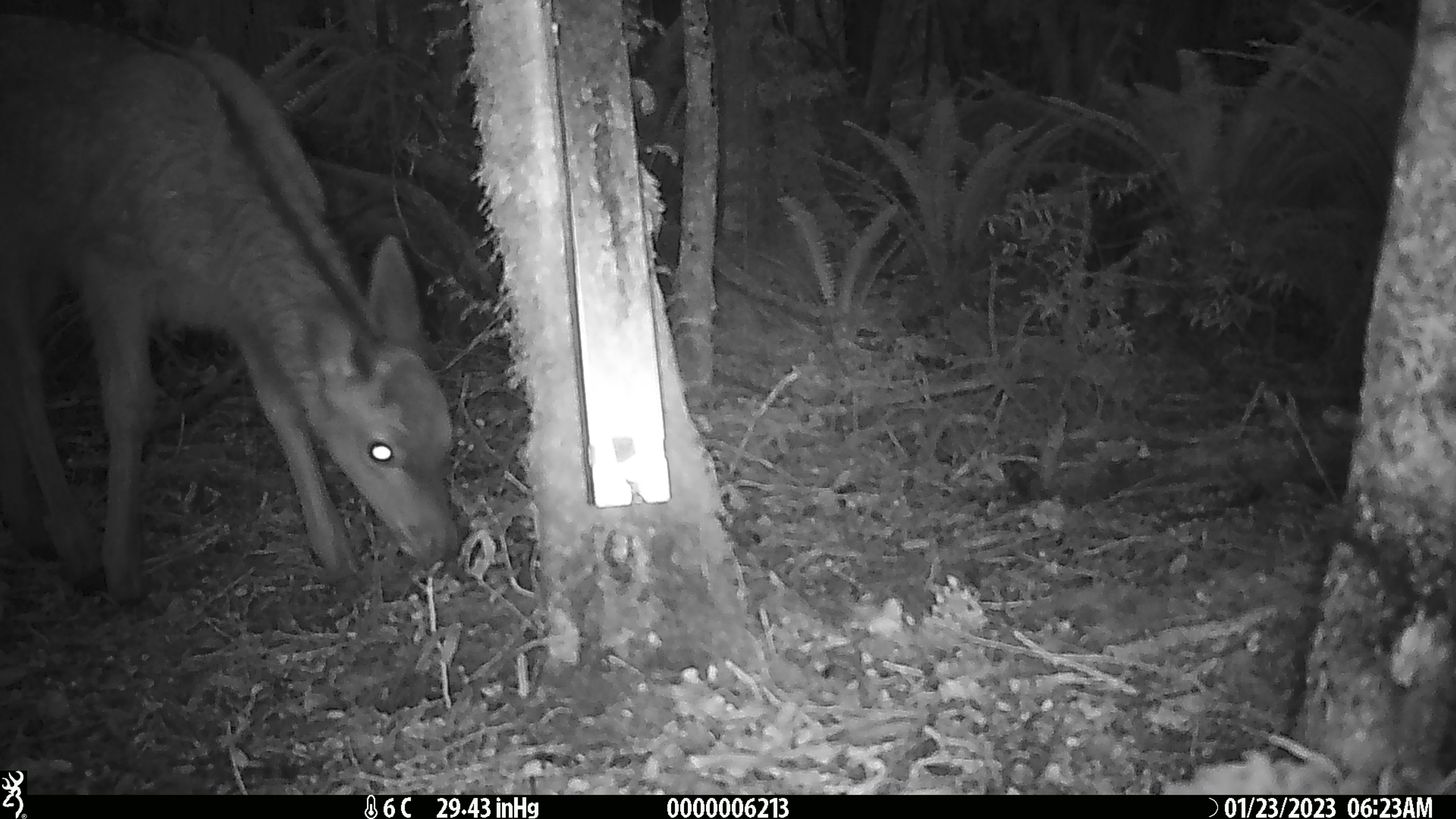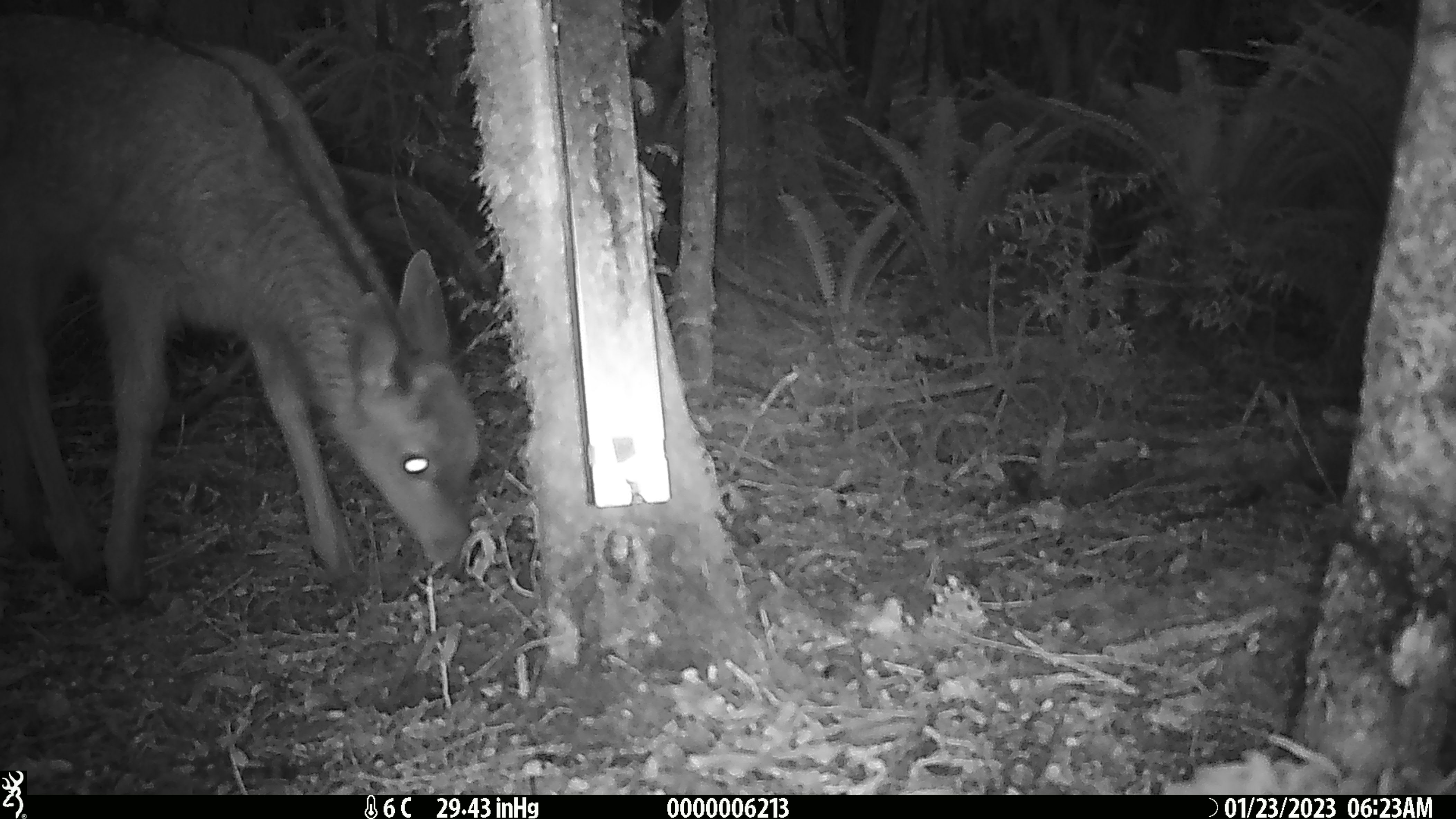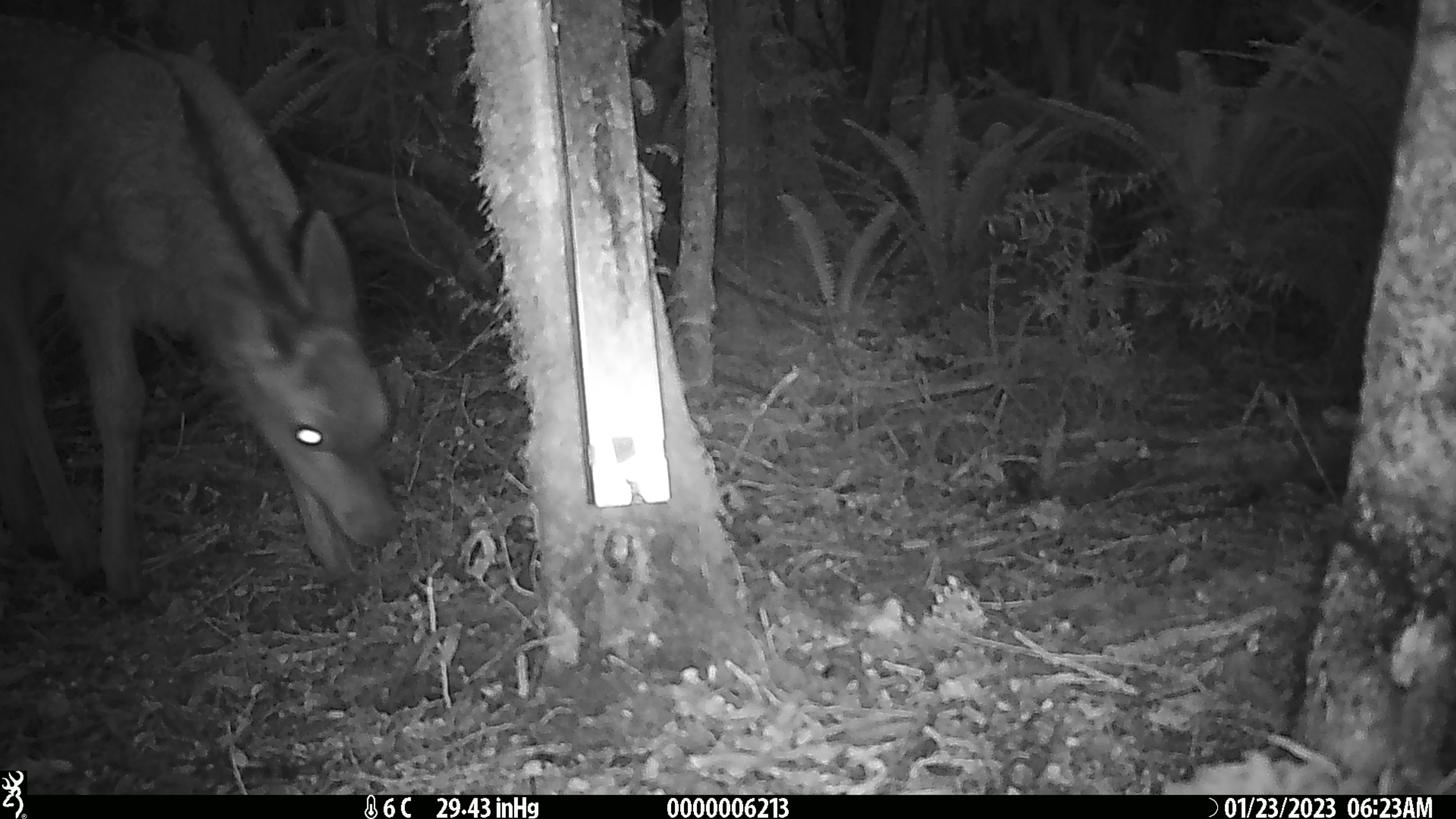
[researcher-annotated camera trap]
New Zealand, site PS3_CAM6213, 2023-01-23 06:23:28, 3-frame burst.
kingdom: Animalia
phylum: Chordata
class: Mammalia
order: Artiodactyla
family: Cervidae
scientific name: Cervidae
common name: deer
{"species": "deer (Cervidae)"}